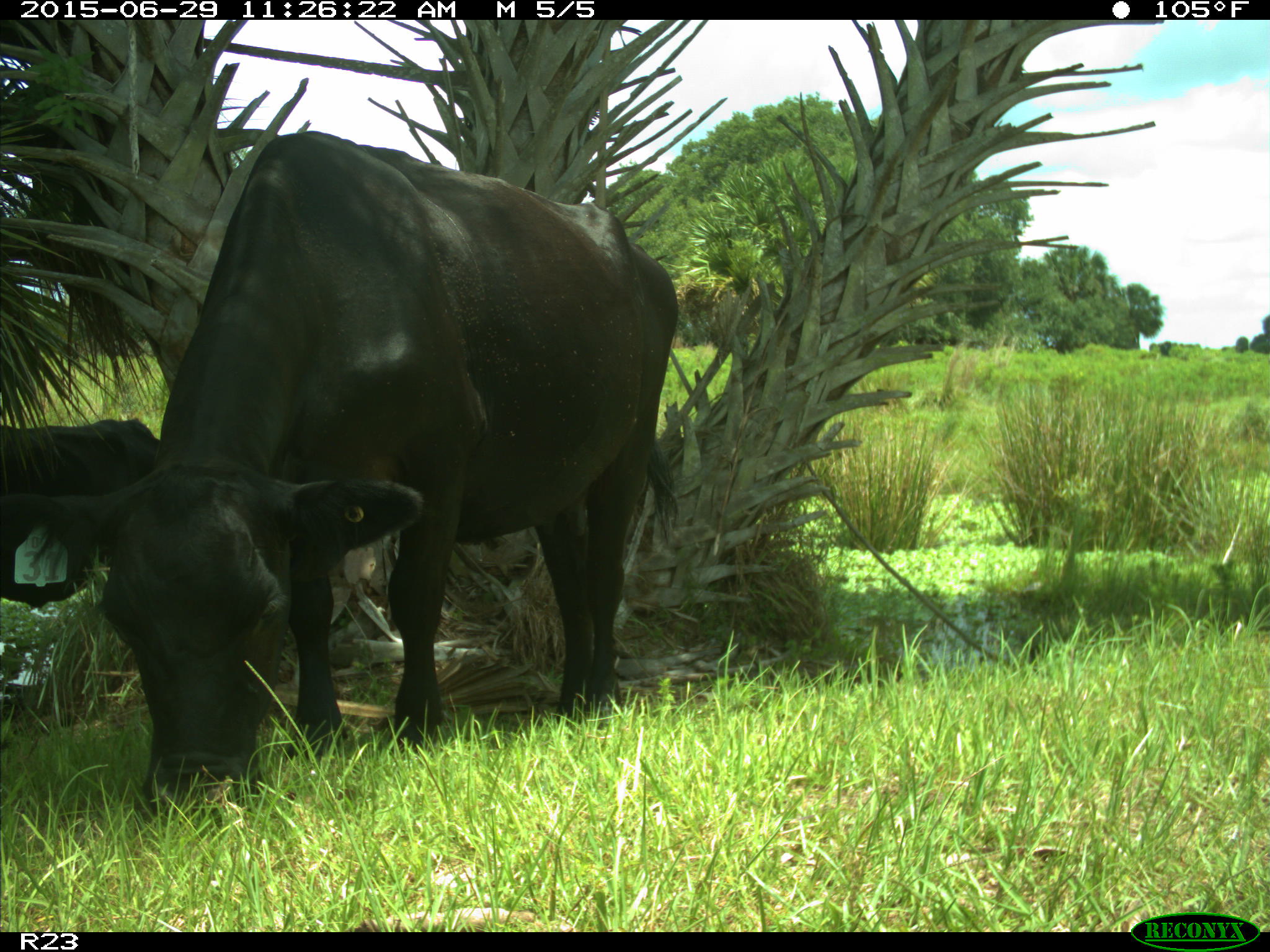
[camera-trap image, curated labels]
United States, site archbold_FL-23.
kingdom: Animalia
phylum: Chordata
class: Mammalia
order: Artiodactyla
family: Bovidae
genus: Bos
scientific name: Bos taurus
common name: domestic cow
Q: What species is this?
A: Bos taurus (domestic cow).